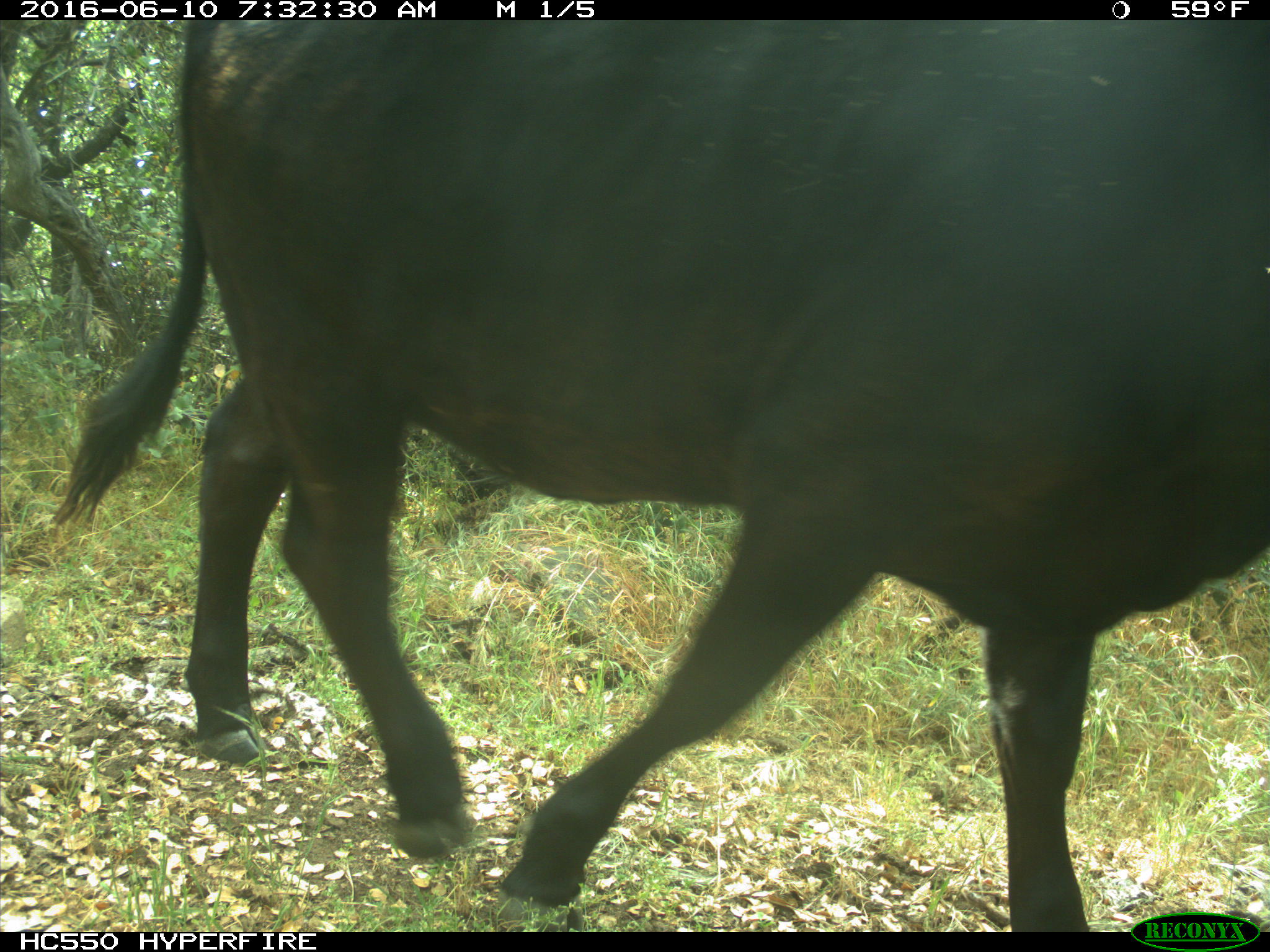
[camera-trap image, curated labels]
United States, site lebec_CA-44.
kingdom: Animalia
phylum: Chordata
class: Mammalia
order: Artiodactyla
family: Bovidae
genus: Bos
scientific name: Bos taurus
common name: domestic cow